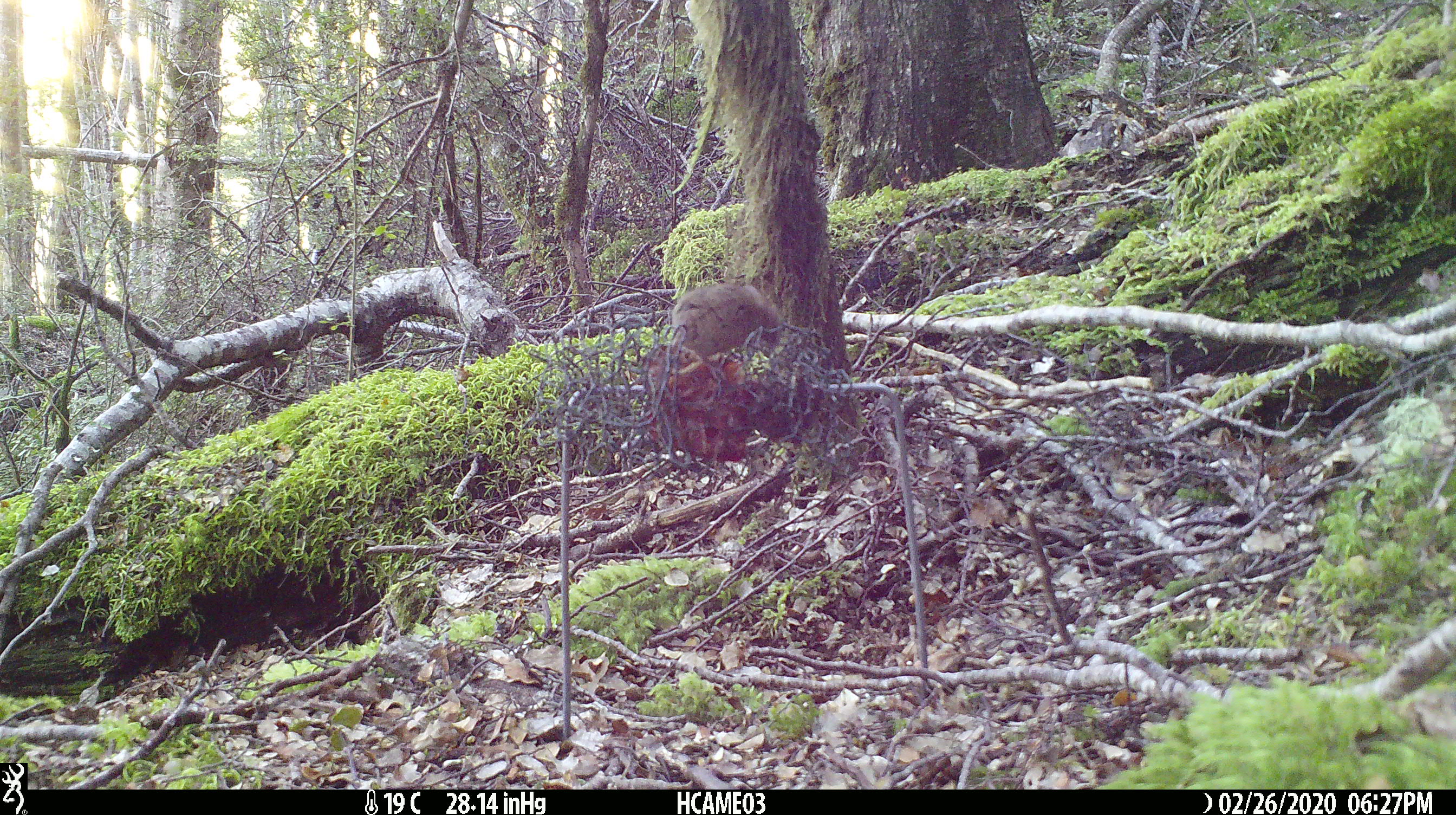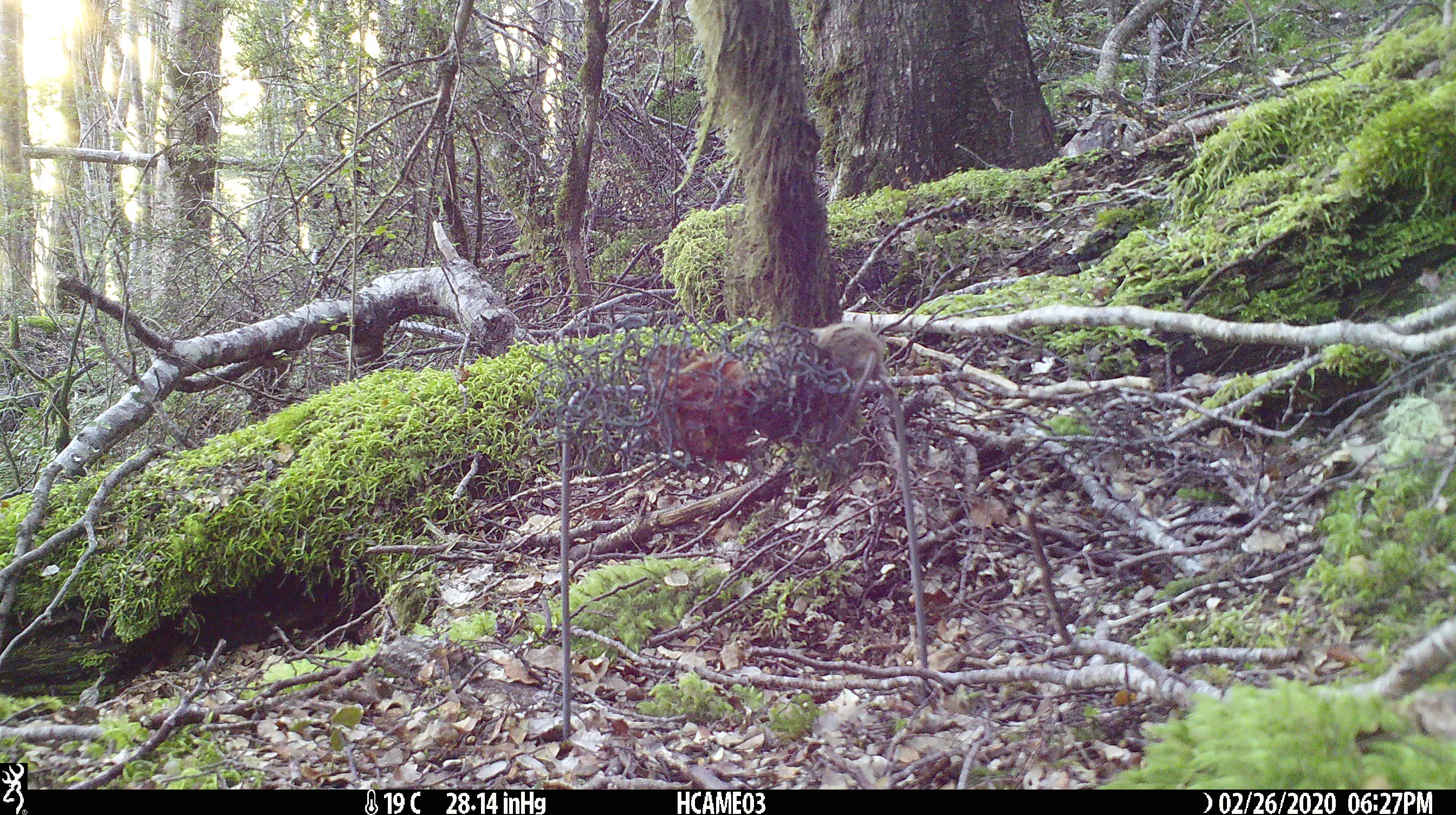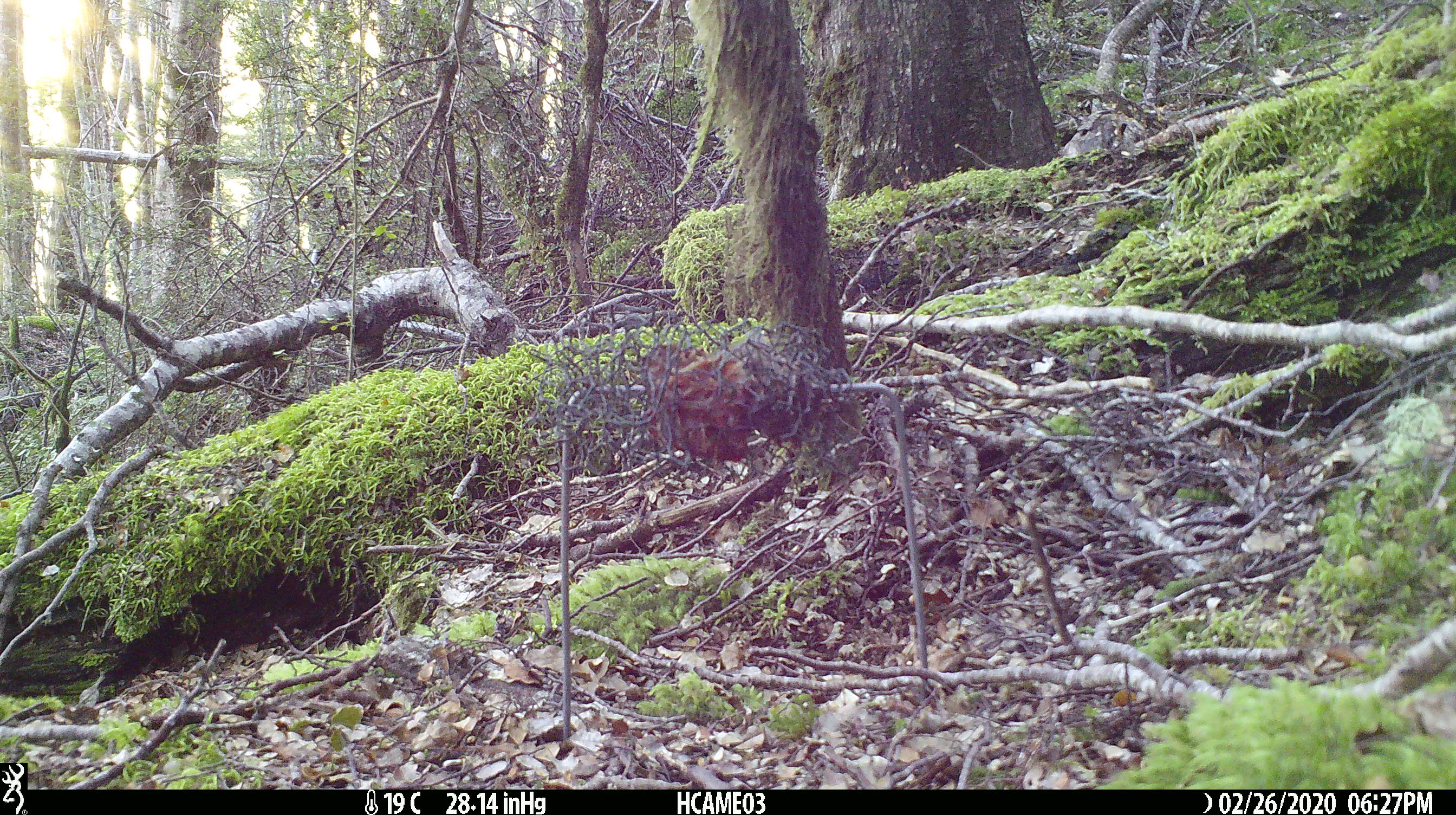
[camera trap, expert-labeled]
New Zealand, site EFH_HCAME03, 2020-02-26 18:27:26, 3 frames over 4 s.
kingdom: Animalia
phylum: Chordata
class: Mammalia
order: Rodentia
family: Muridae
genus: Mus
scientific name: Mus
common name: mouse